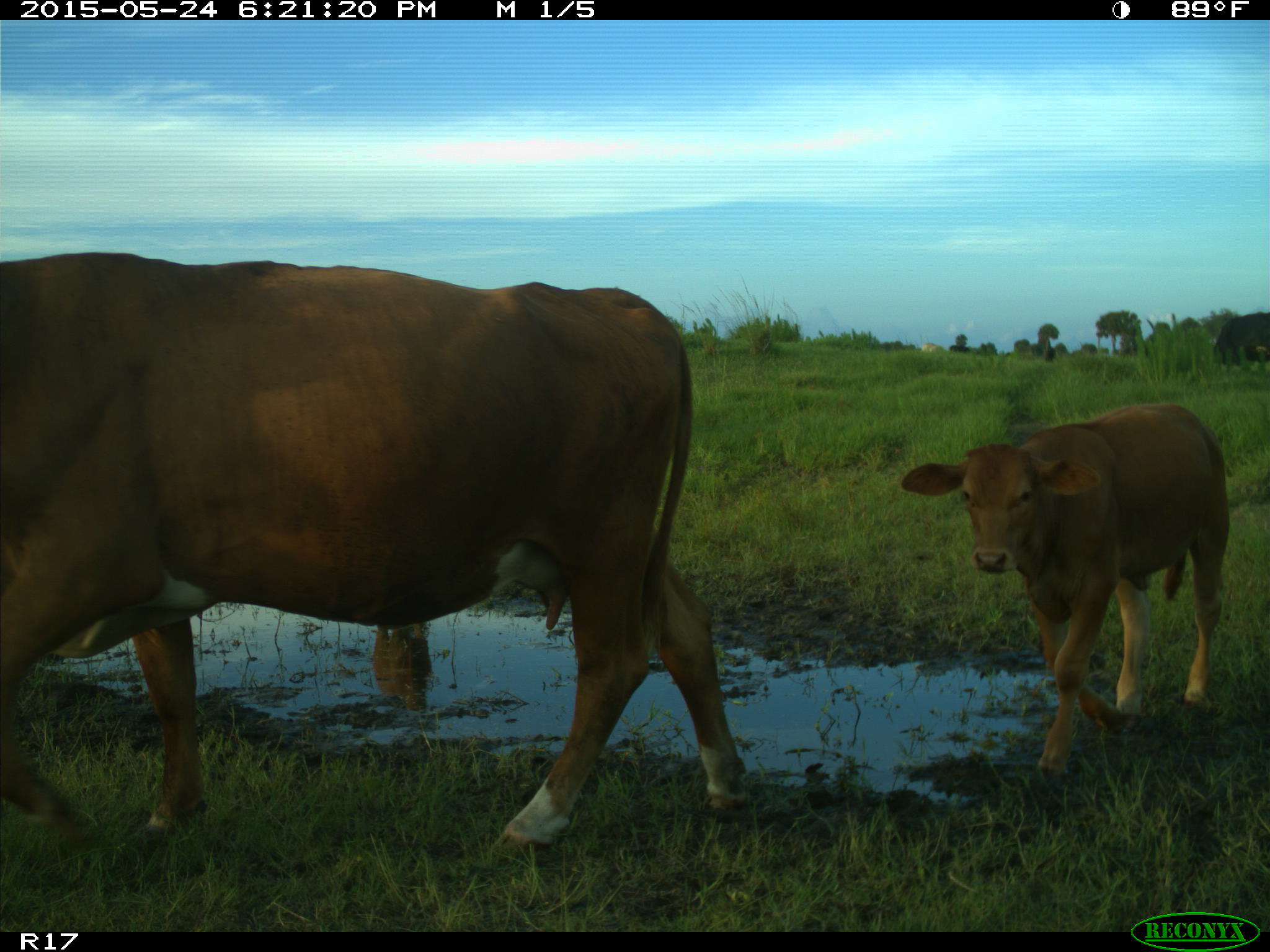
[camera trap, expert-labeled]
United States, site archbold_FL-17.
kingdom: Animalia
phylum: Chordata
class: Mammalia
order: Artiodactyla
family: Bovidae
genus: Bos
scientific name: Bos taurus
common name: domestic cow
Bos taurus (domestic cow).